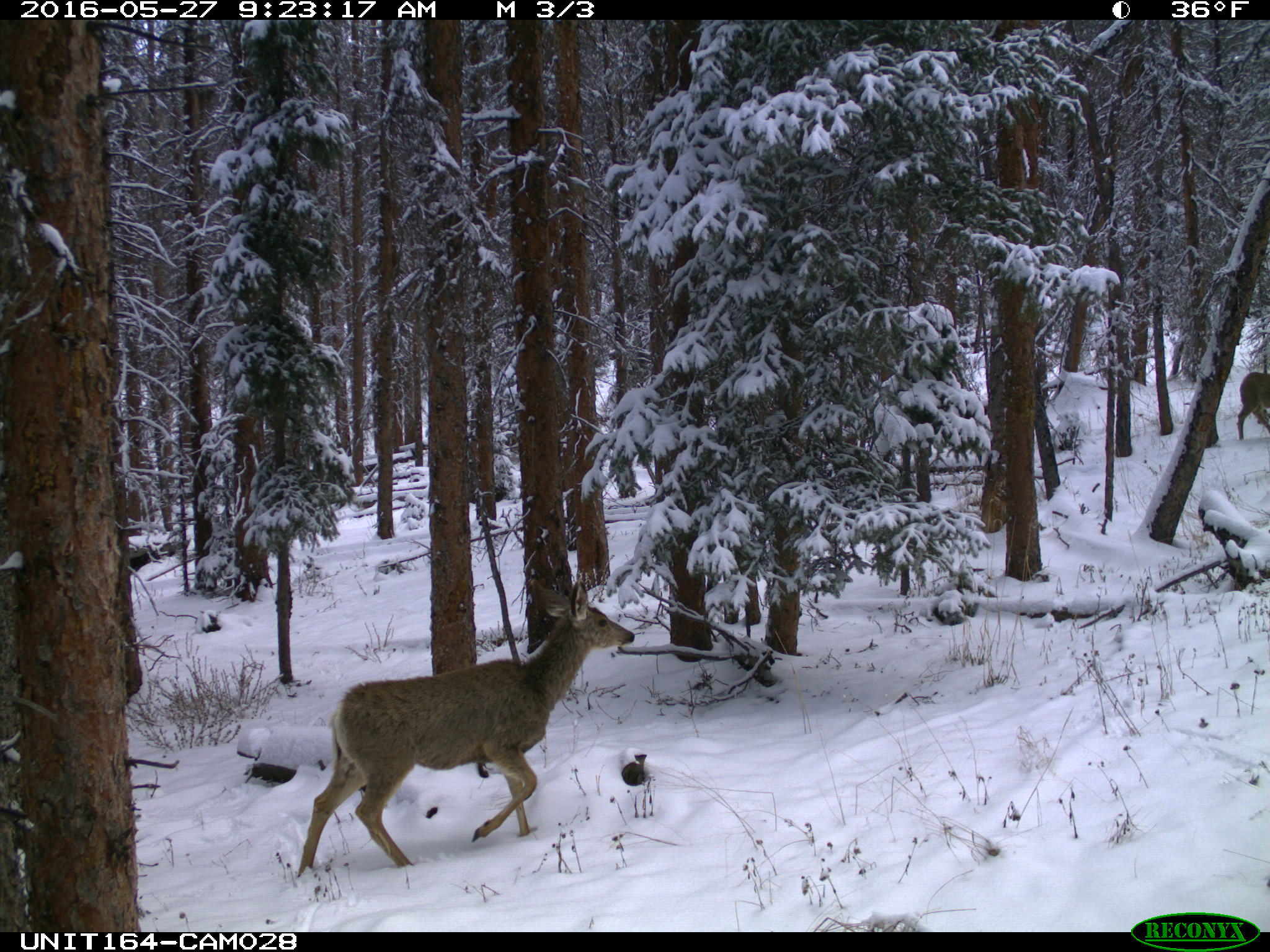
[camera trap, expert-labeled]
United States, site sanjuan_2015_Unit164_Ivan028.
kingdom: Animalia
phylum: Chordata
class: Mammalia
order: Artiodactyla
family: Cervidae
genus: Odocoileus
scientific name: Odocoileus hemionus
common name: mule deer